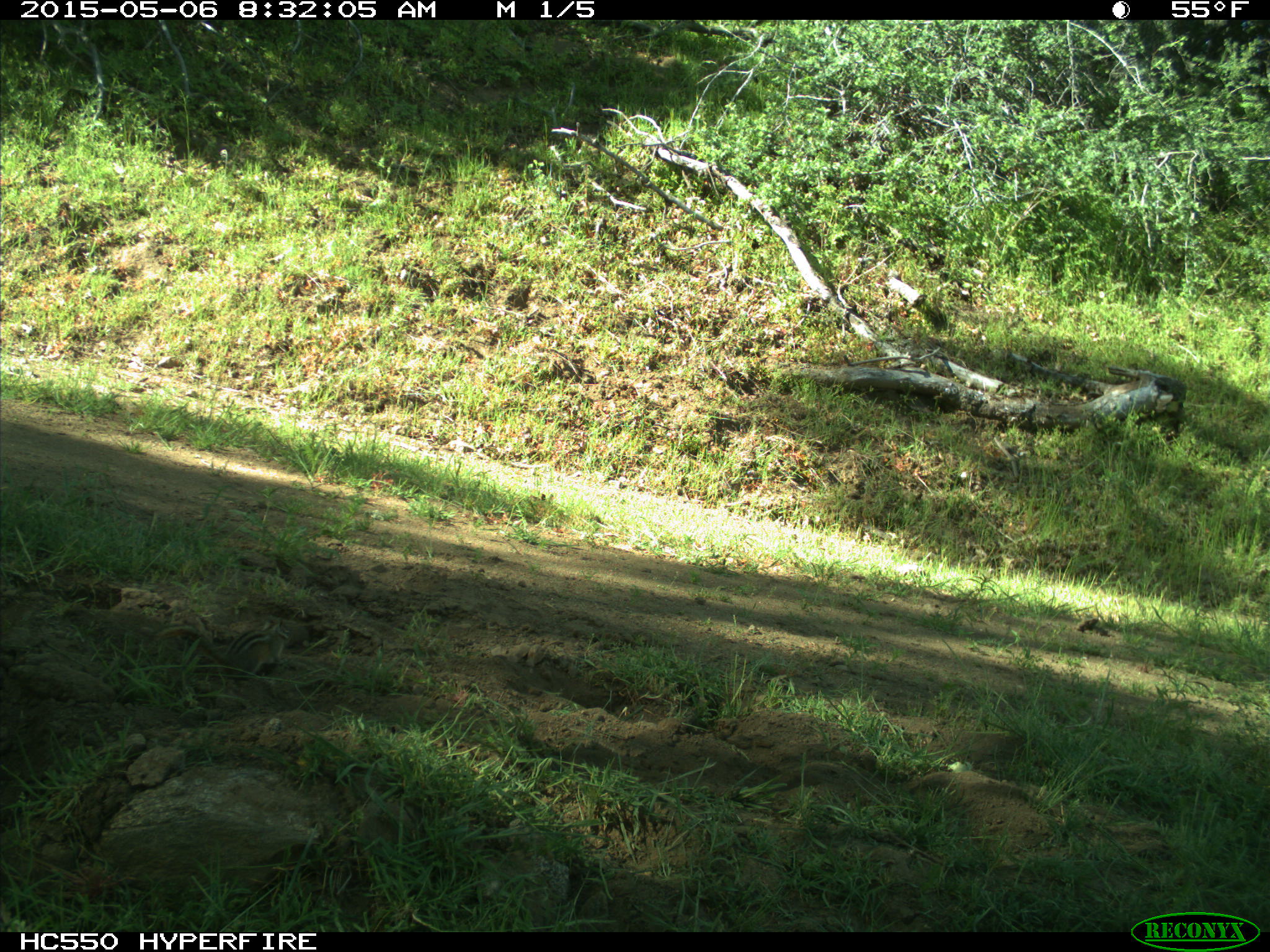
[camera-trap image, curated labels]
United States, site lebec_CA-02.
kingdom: Animalia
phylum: Chordata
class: Mammalia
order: Rodentia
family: Sciuridae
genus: Tamias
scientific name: Tamias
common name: chipmunk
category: unidentified chipmunk